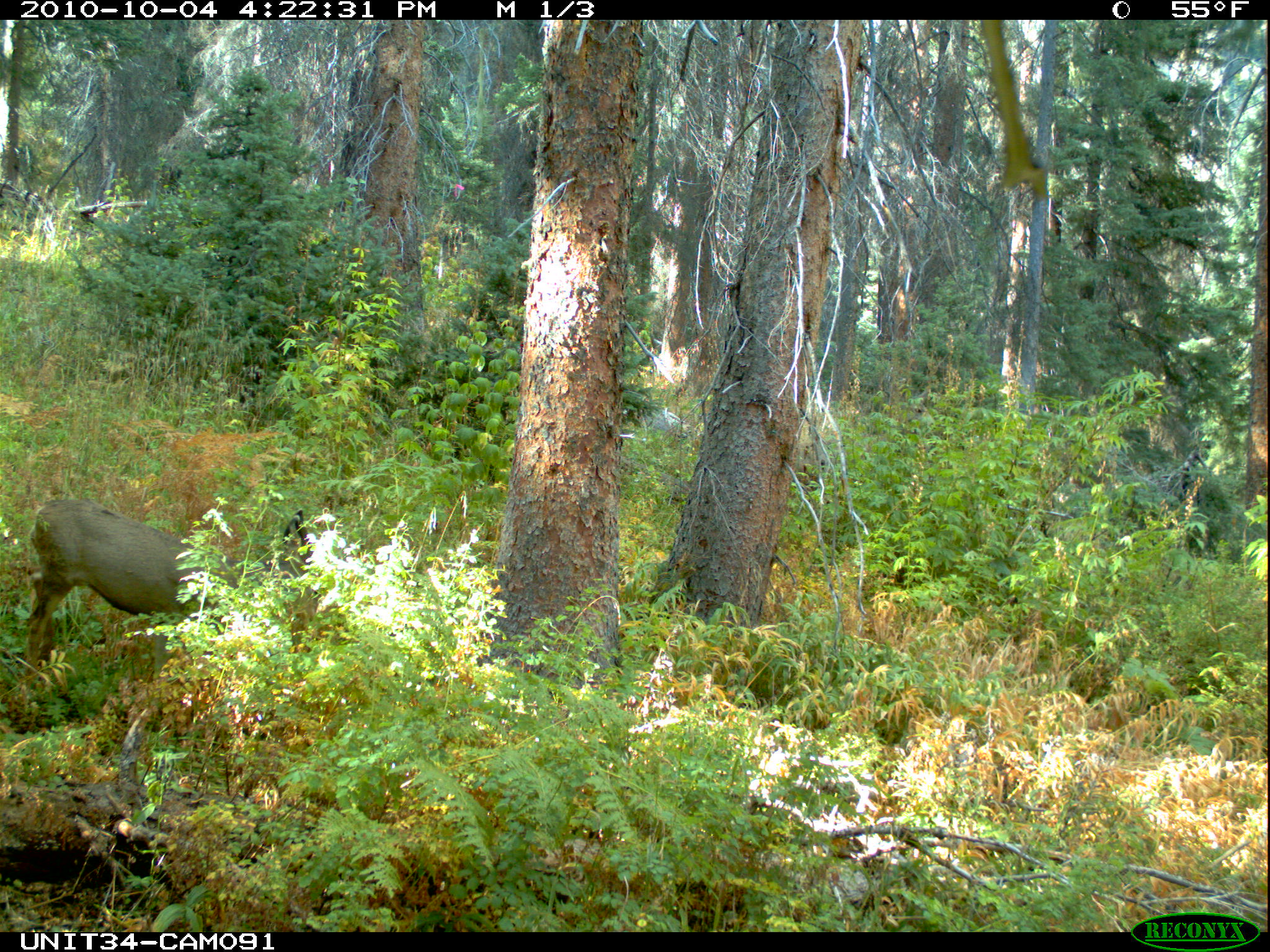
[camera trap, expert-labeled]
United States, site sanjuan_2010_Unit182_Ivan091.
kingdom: Animalia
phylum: Chordata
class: Mammalia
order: Artiodactyla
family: Cervidae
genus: Odocoileus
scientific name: Odocoileus hemionus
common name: mule deer